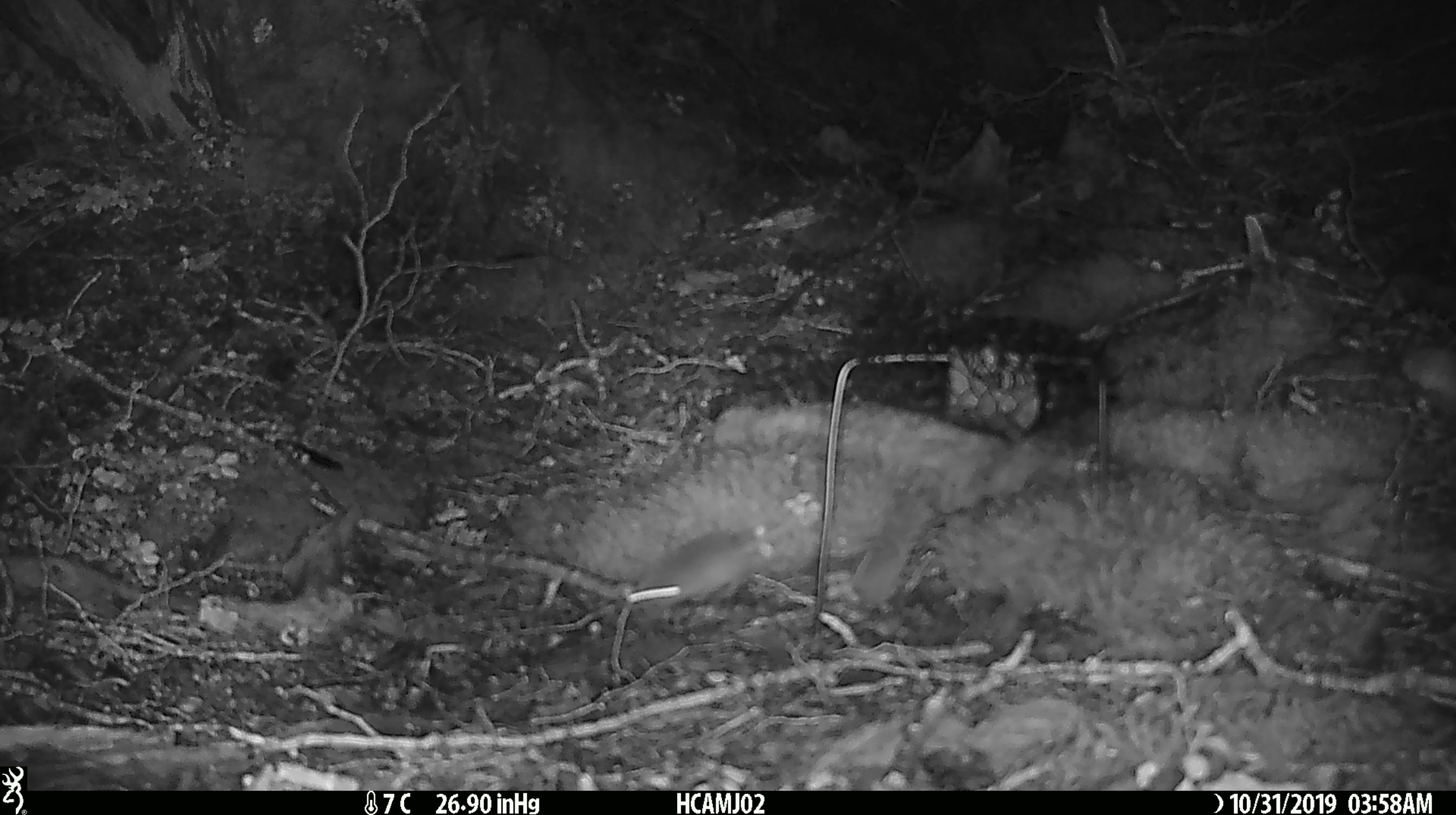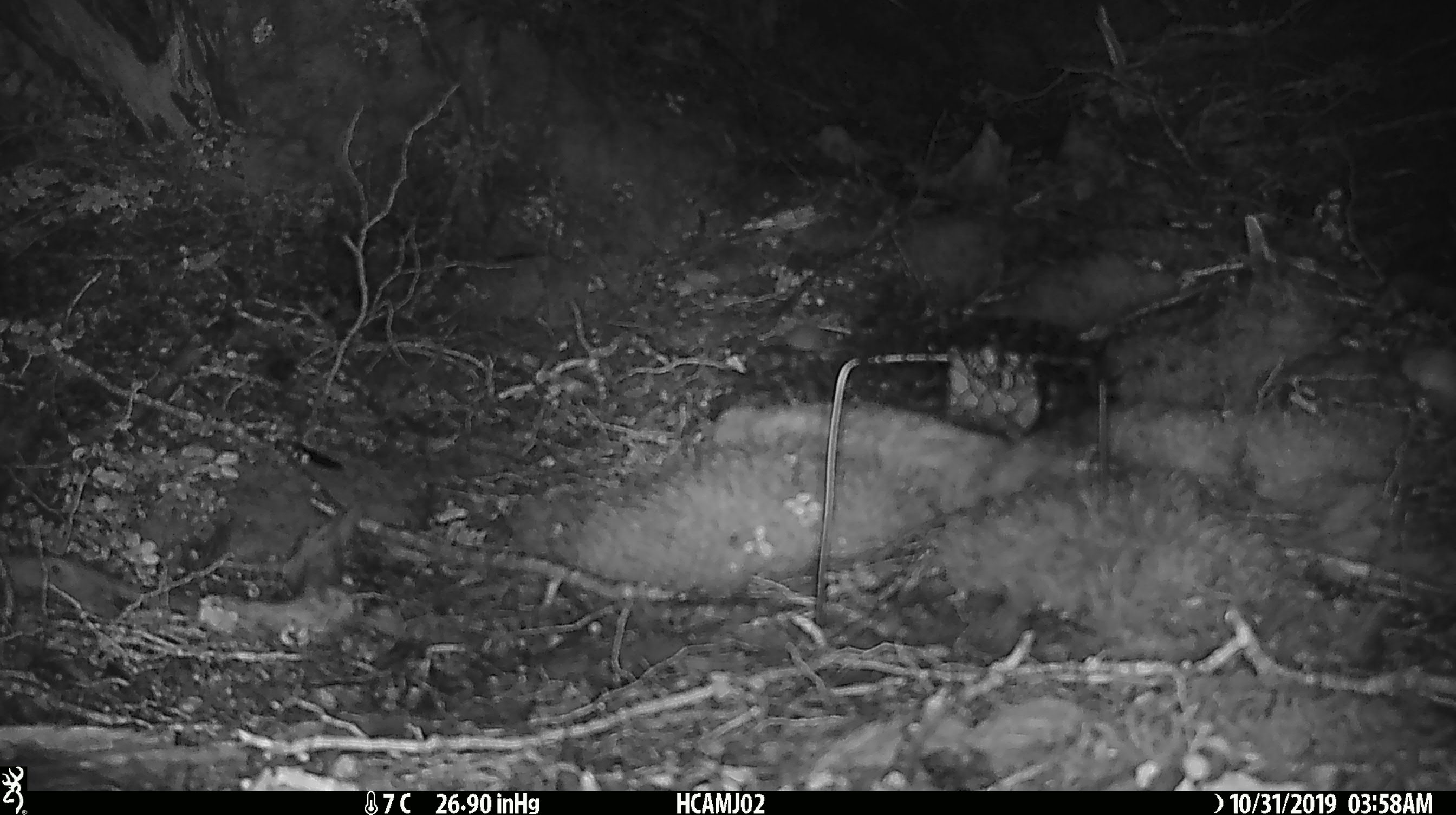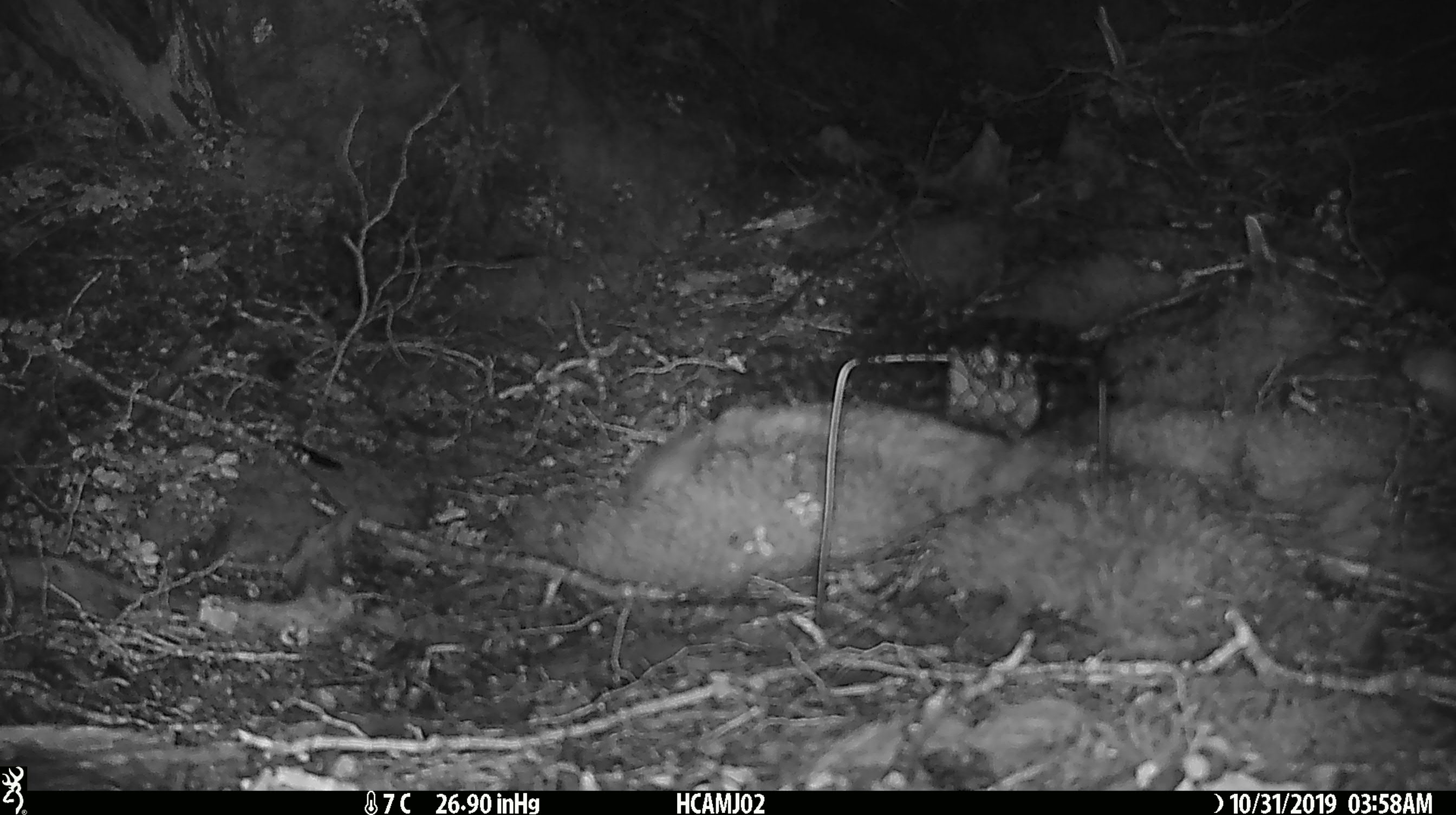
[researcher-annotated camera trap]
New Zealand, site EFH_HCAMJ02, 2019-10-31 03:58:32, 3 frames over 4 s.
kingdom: Animalia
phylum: Chordata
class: Mammalia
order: Rodentia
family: Muridae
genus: Mus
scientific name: Mus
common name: mouse